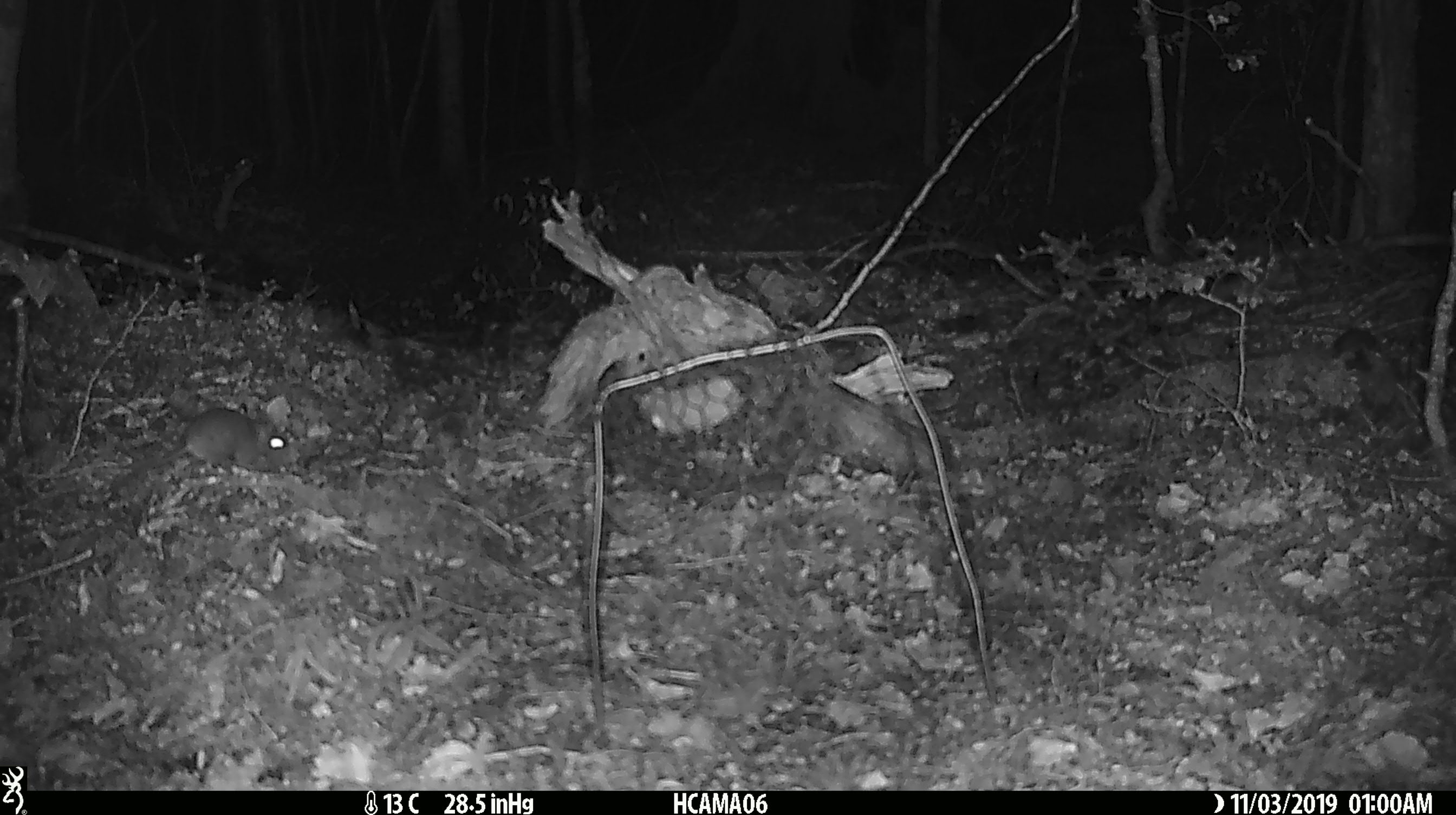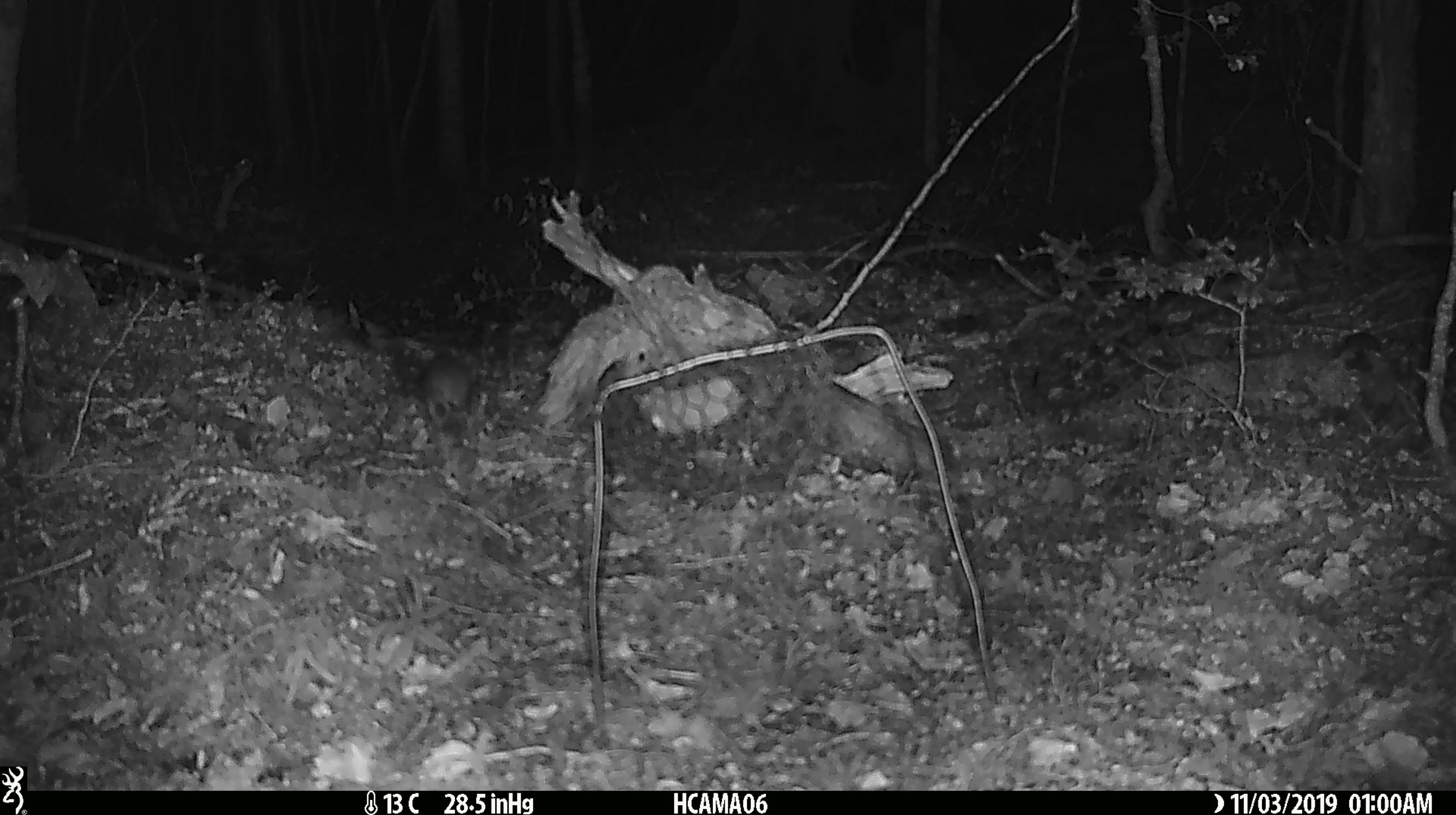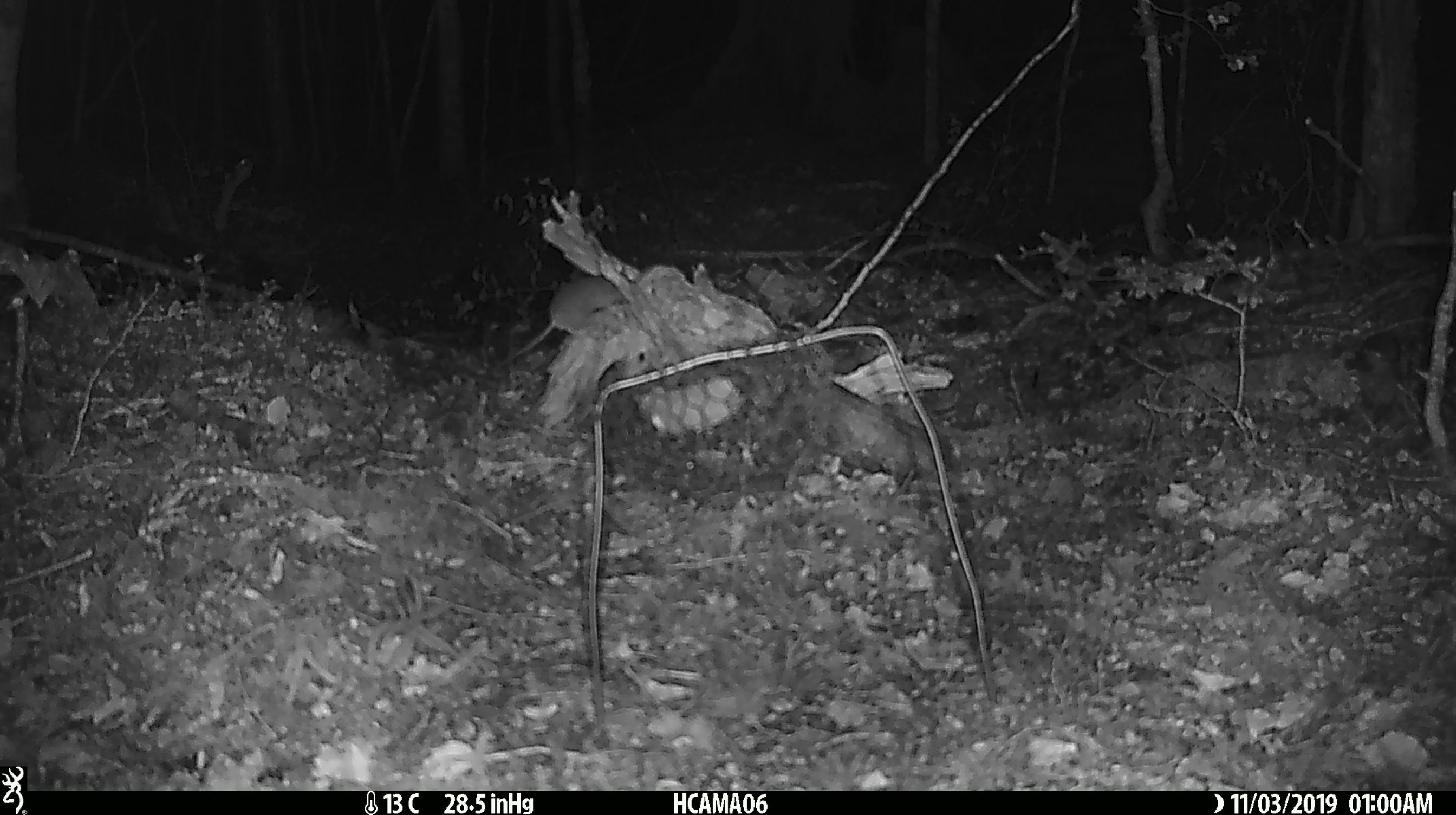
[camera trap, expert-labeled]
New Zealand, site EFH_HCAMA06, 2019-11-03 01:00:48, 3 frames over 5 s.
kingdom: Animalia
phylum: Chordata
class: Mammalia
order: Rodentia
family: Muridae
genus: Mus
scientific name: Mus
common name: mouse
Mouse (Mus).